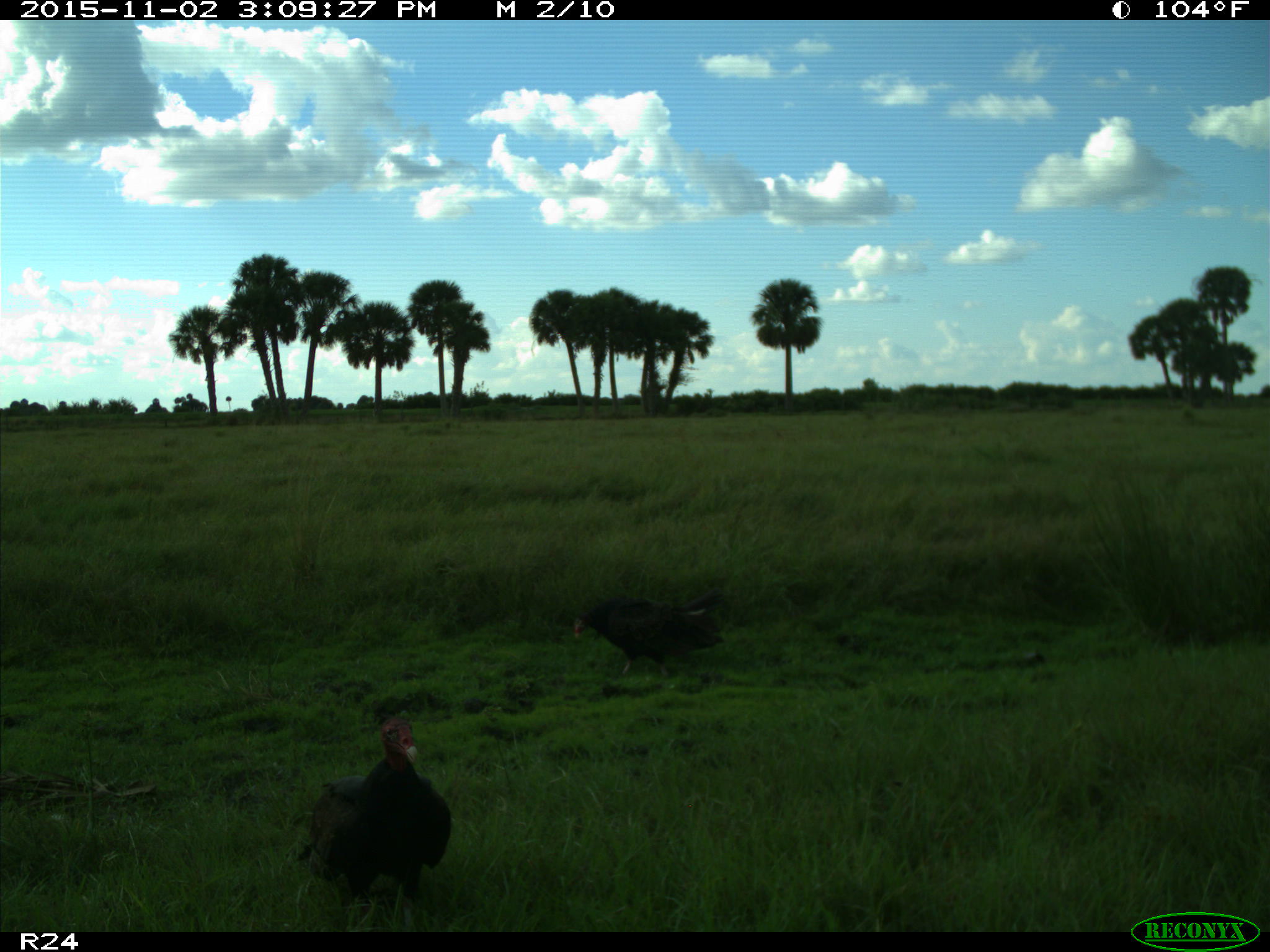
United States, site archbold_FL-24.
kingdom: Animalia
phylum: Chordata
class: Aves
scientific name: Aves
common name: birds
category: unidentified bird